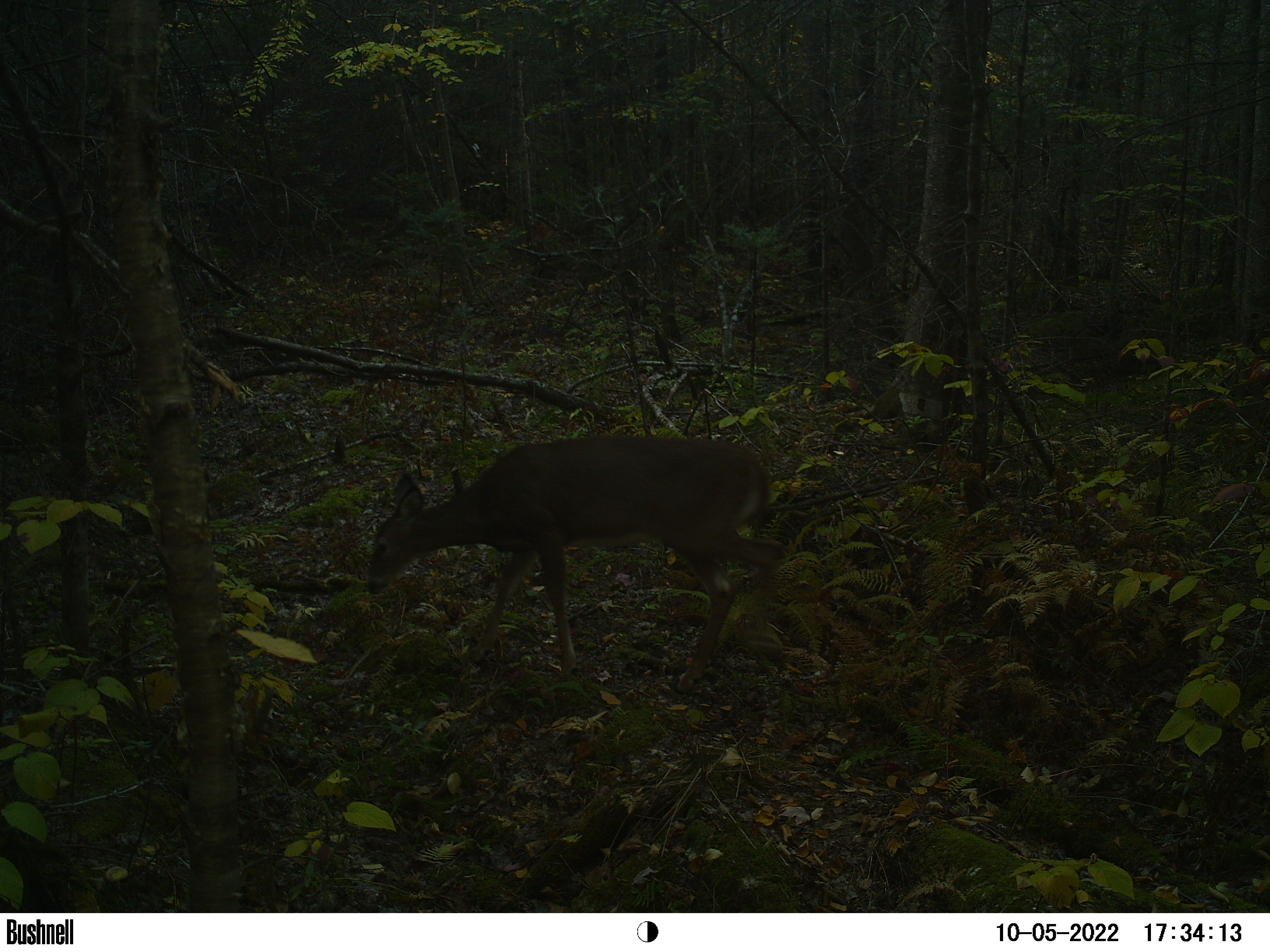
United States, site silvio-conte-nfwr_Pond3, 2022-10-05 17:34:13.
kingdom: Animalia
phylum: Chordata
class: Mammalia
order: Artiodactyla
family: Cervidae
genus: Odocoileus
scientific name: Odocoileus virginianus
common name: white-tailed deer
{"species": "white-tailed deer (Odocoileus virginianus)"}